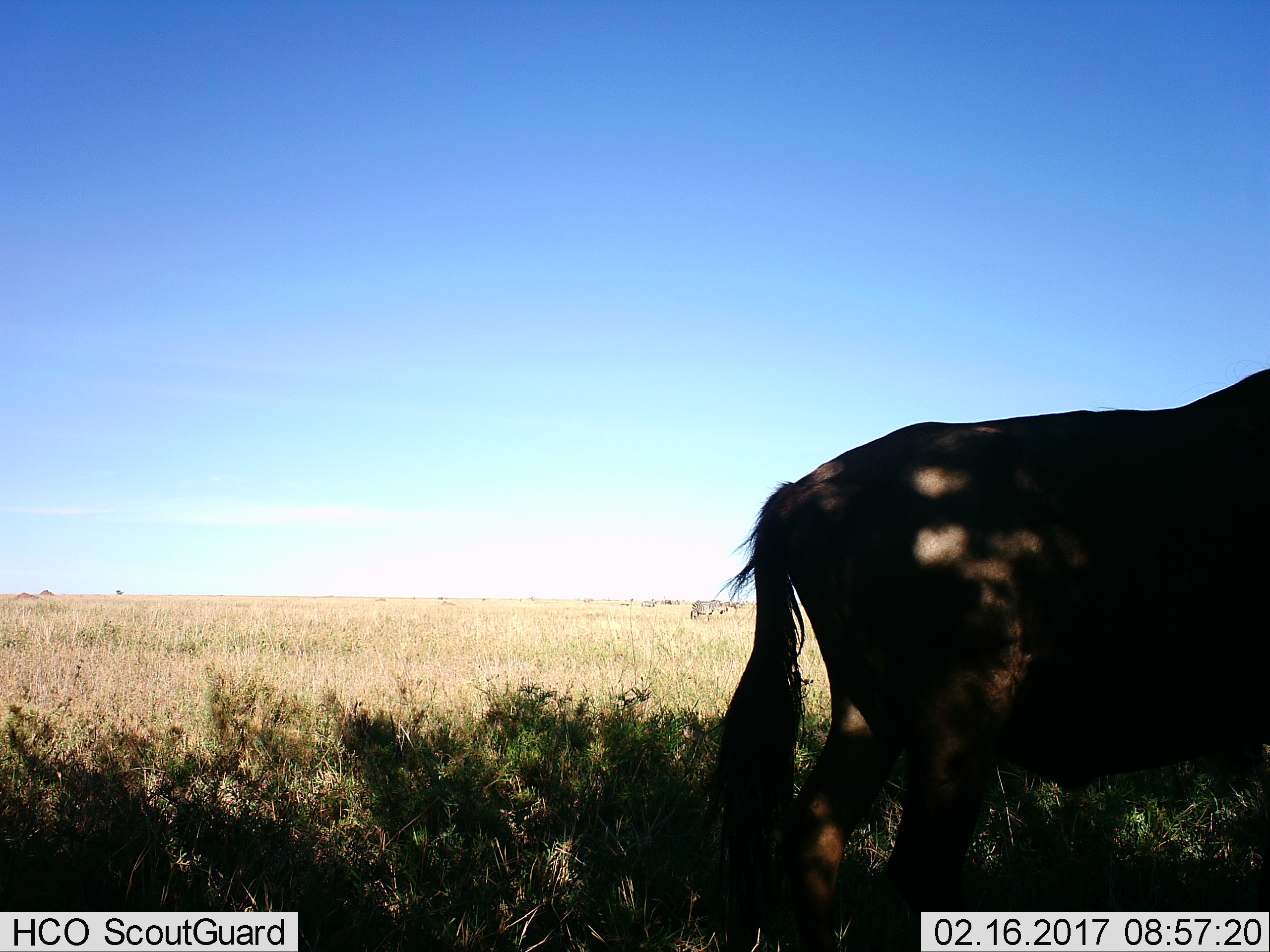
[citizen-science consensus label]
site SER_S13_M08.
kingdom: Animalia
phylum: Chordata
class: Mammalia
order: Artiodactyla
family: Bovidae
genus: Connochaetes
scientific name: Connochaetes taurinus taurinus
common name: blue wildebeest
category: wildebeestblue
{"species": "wildebeestblue (blue wildebeest) (Connochaetes taurinus taurinus)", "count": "1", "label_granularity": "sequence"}